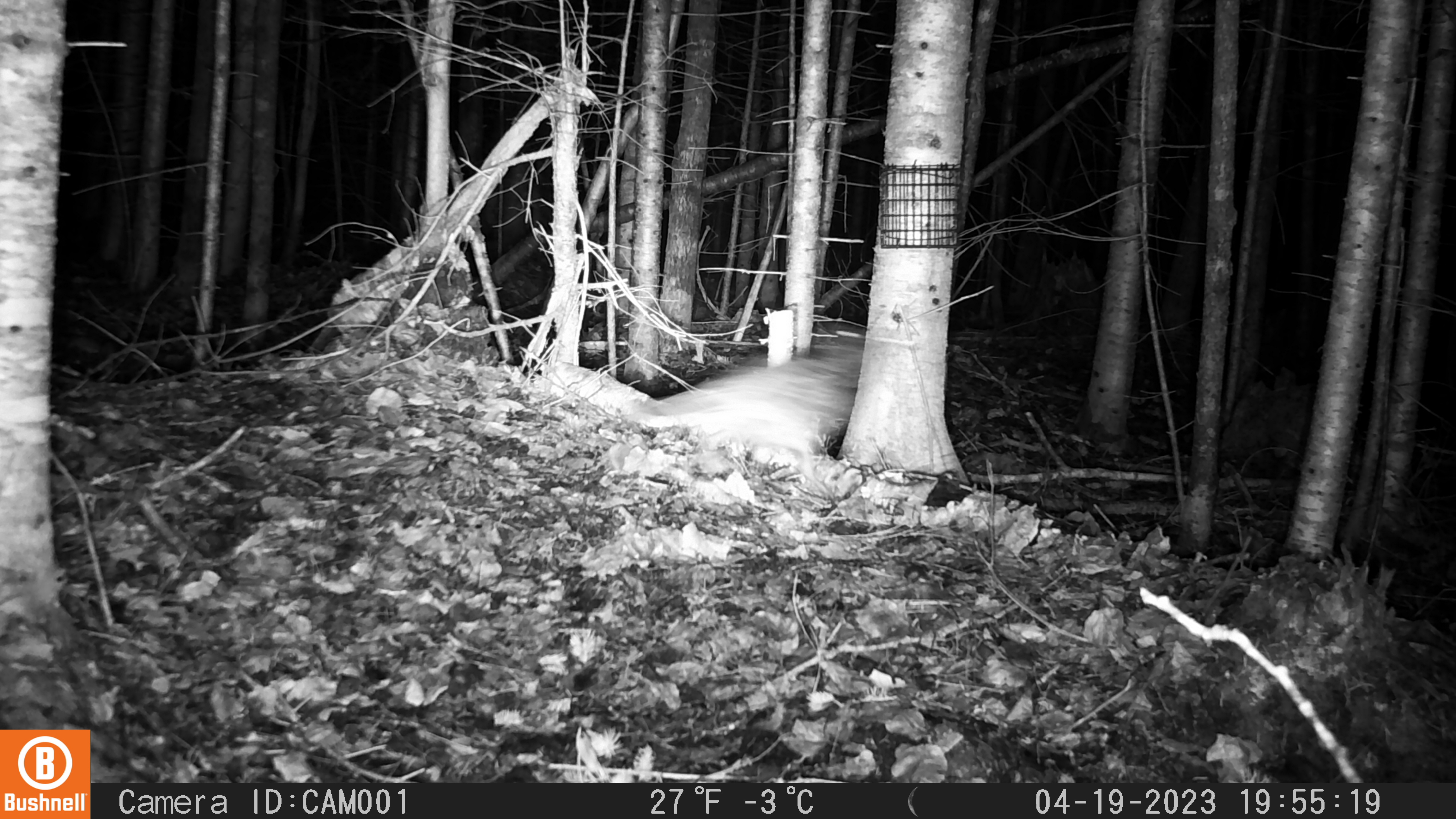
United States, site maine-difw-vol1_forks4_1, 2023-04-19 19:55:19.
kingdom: Animalia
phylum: Chordata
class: Aves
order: Galliformes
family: Phasianidae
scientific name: Phasianidae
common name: grouse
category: grouse sp.